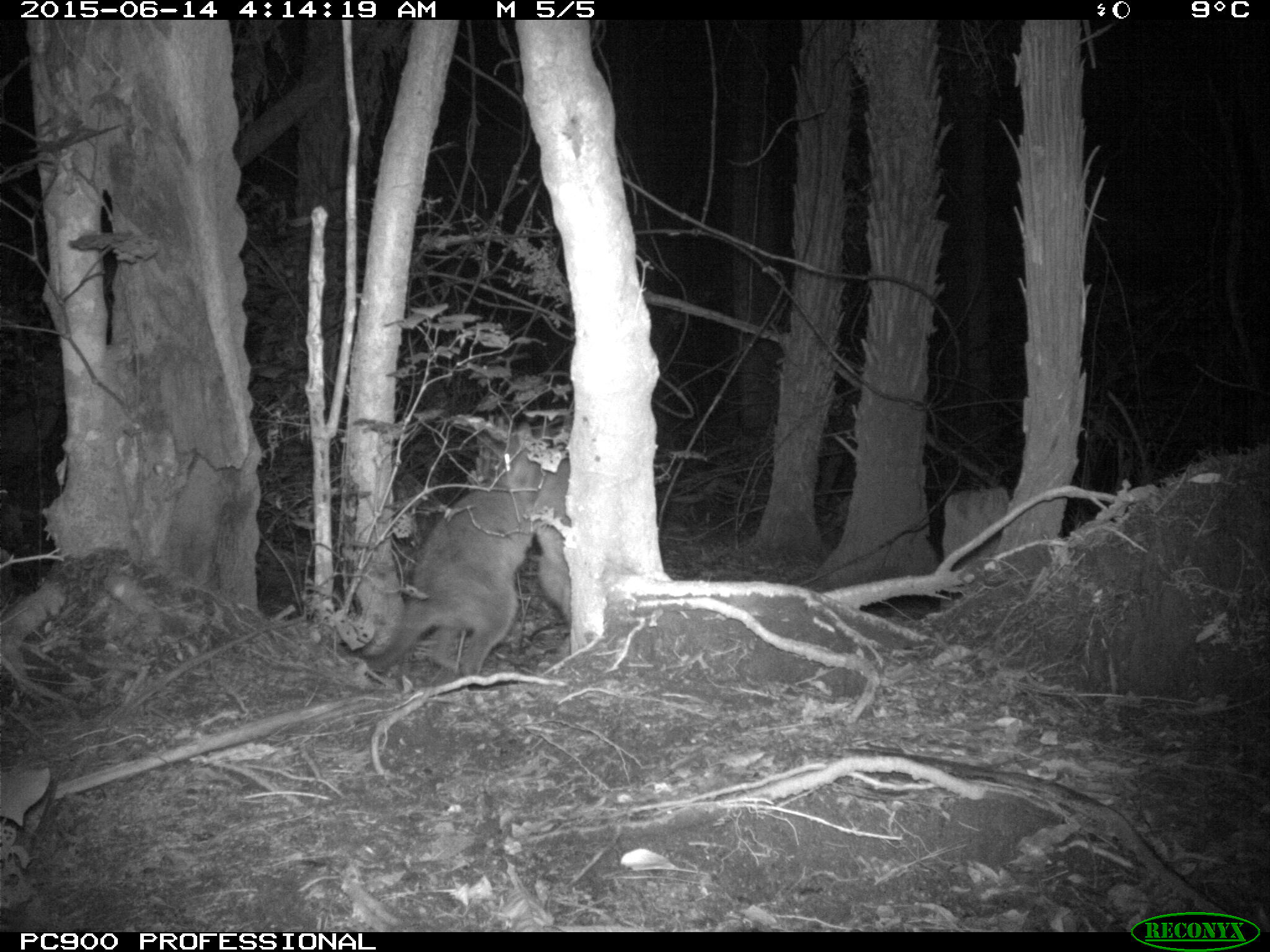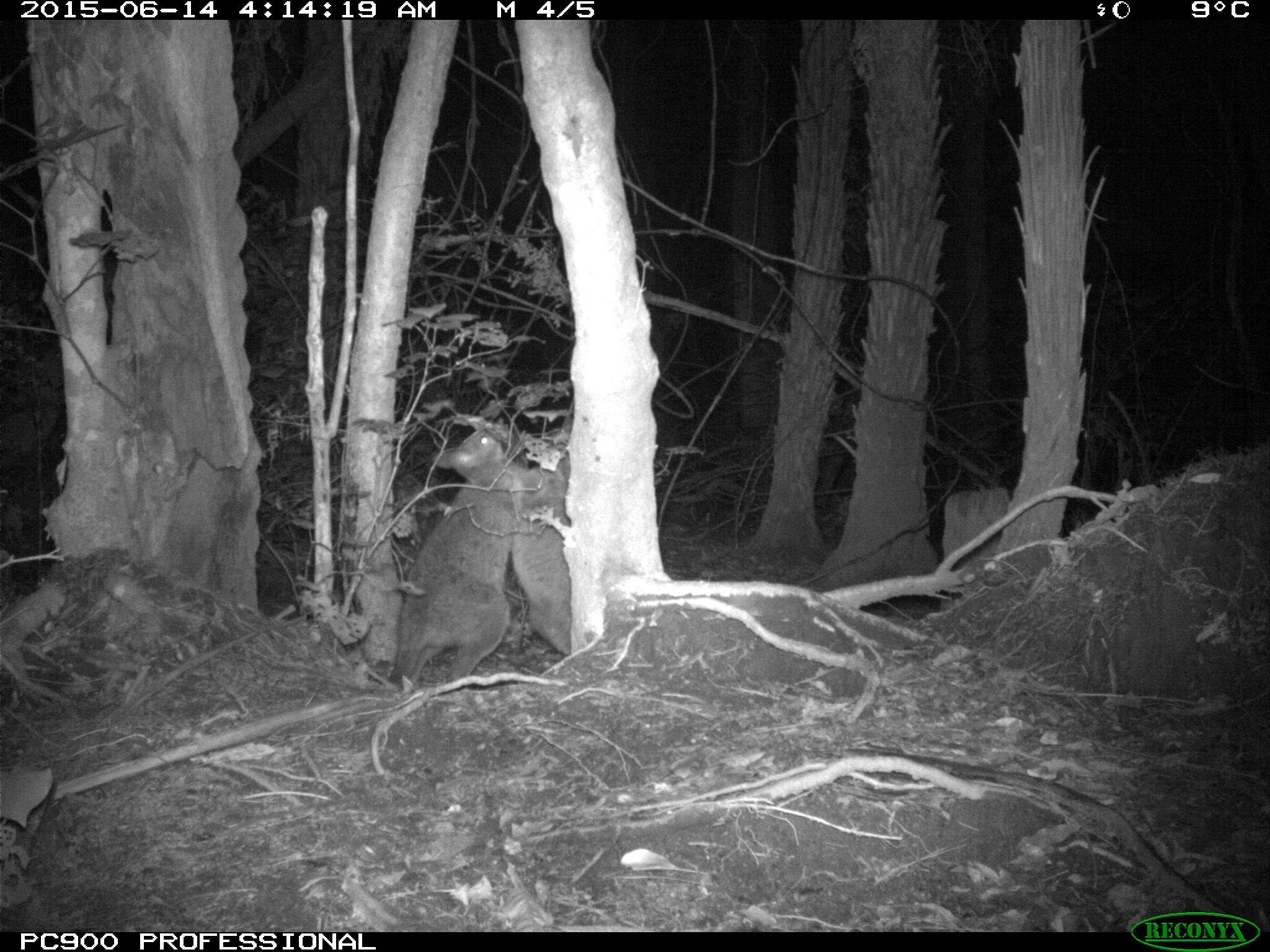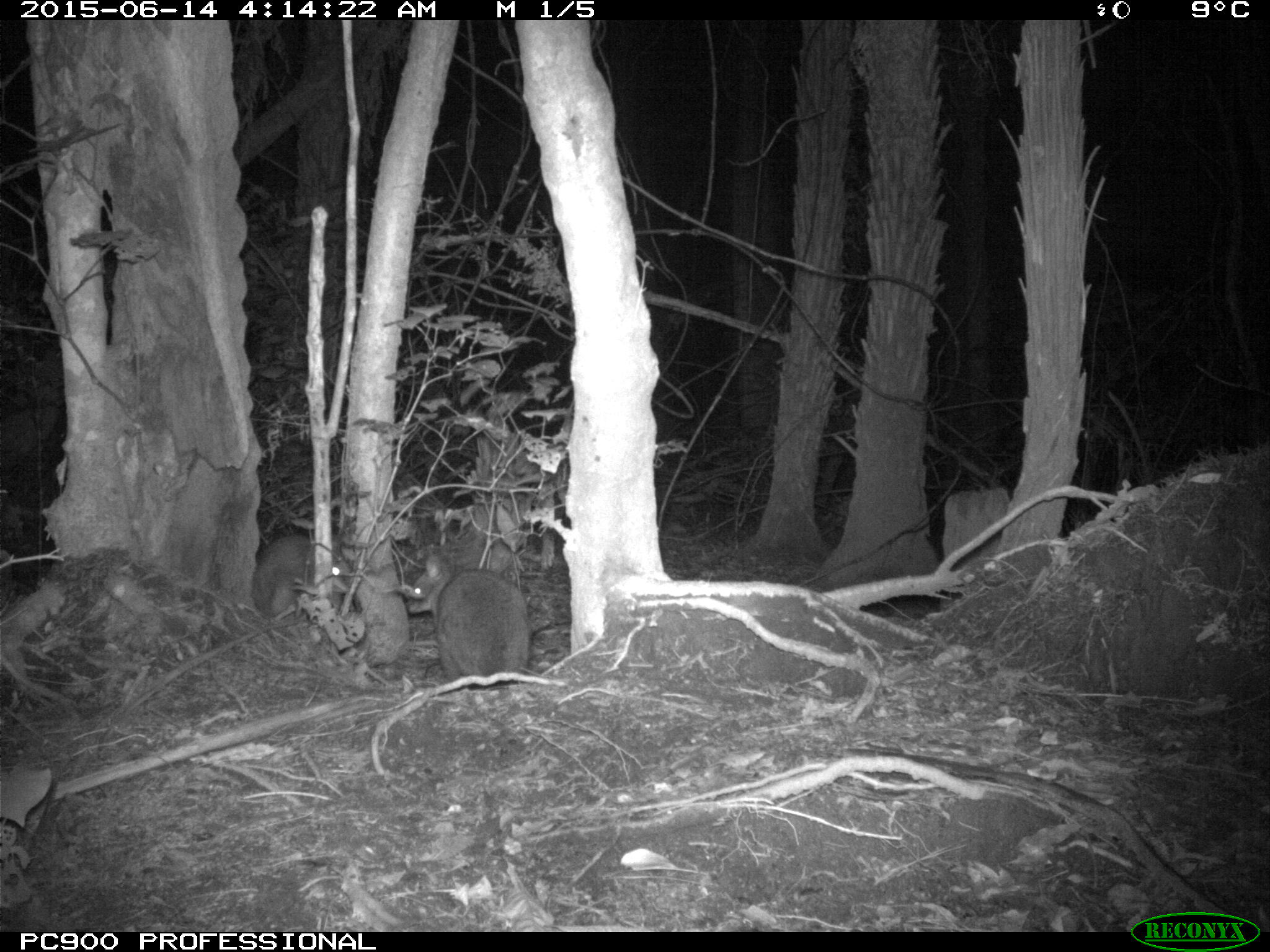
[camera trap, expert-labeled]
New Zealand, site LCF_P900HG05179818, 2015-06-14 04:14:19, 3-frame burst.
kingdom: Animalia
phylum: Chordata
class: Mammalia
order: Diprotodontia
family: Macropodidae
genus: Notamacropus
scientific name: Notamacropus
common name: wallaby